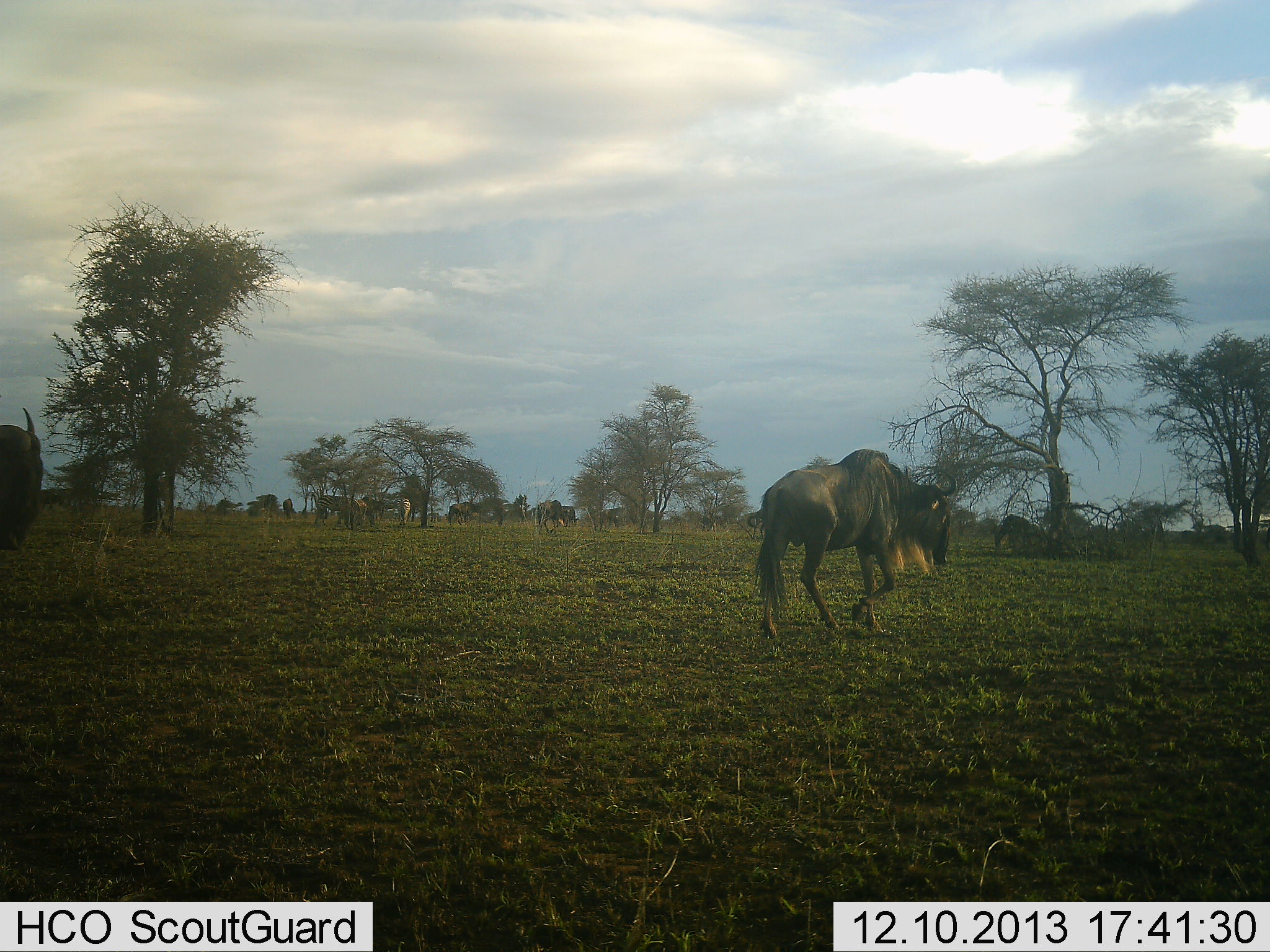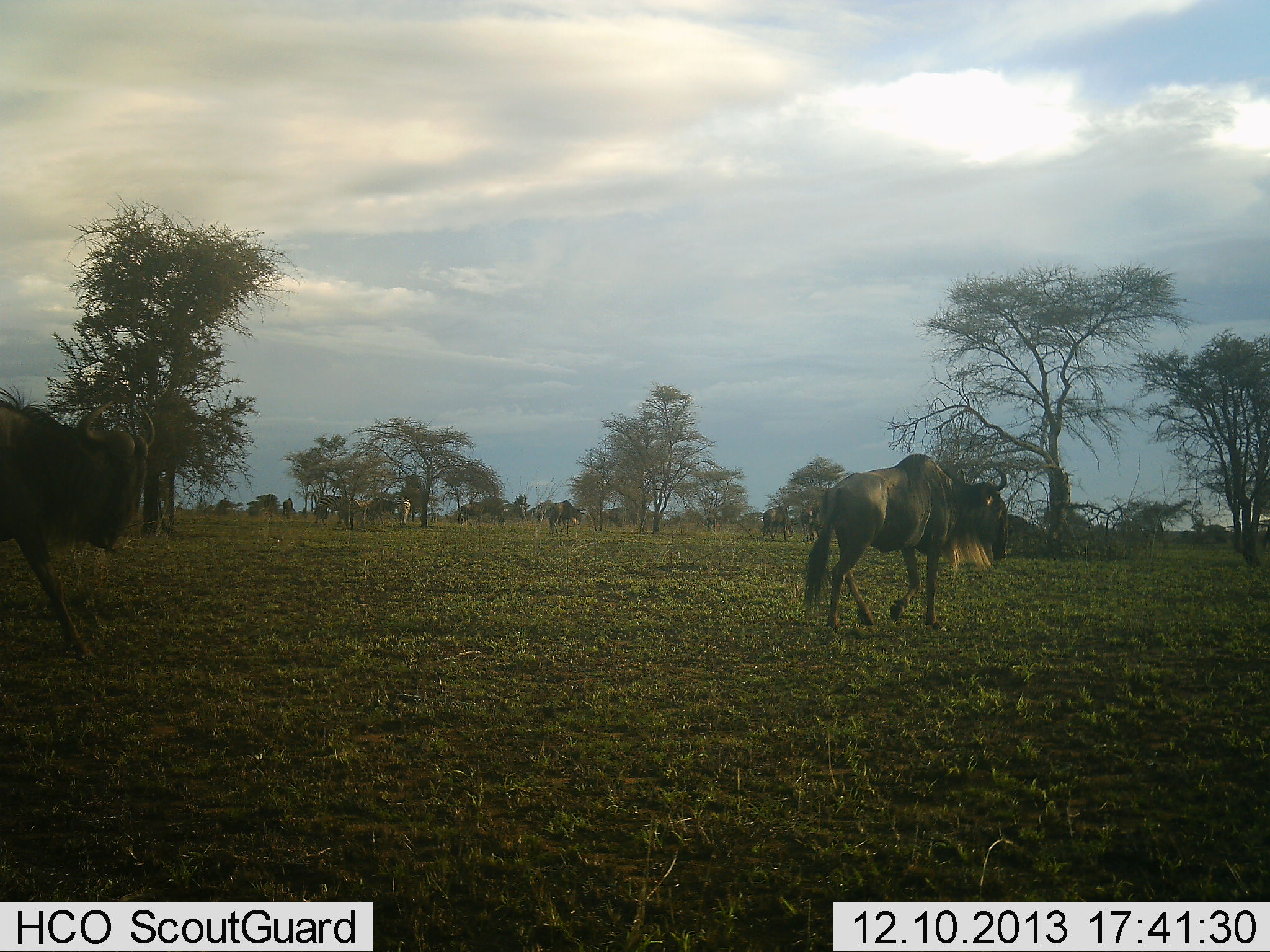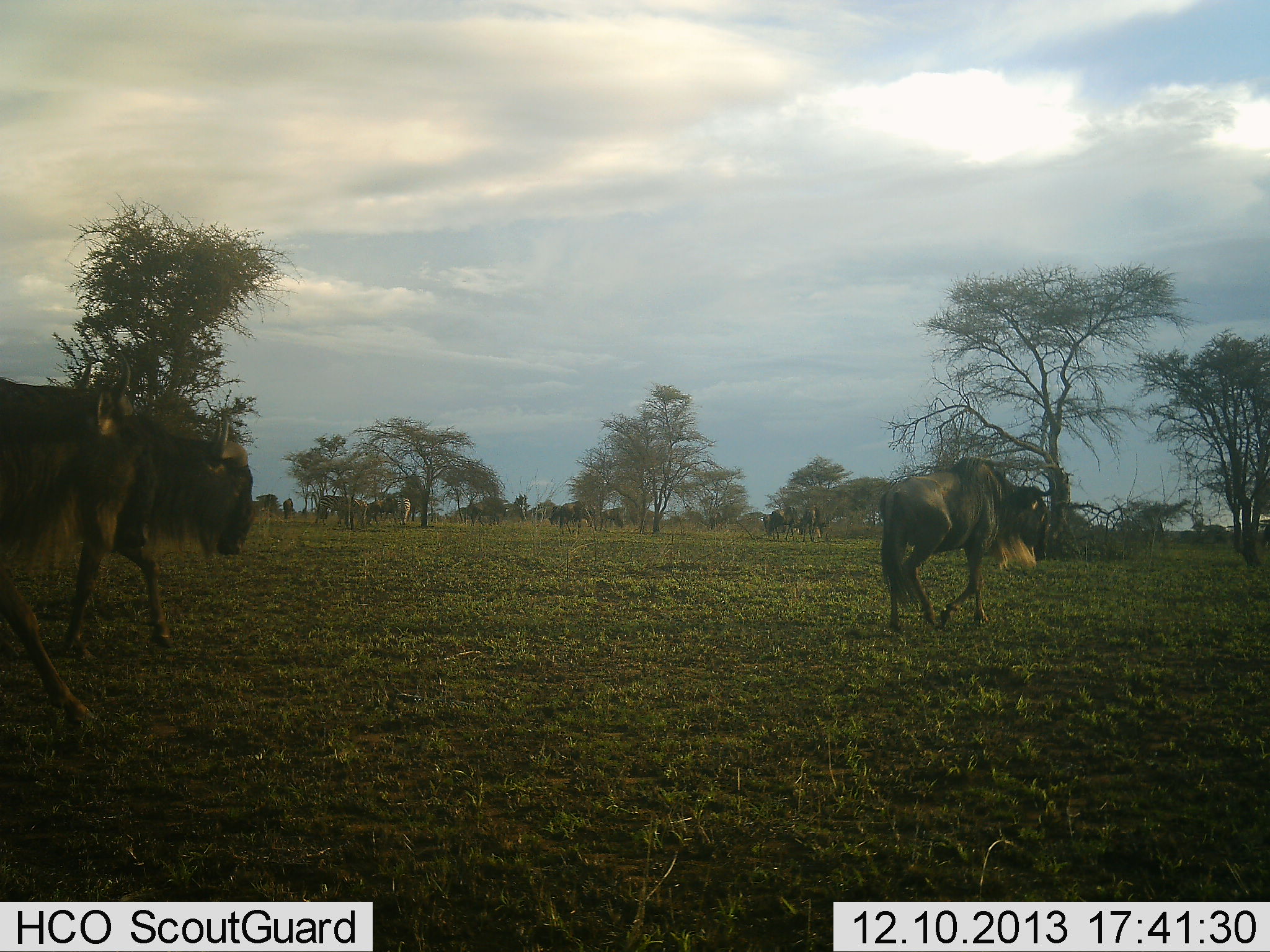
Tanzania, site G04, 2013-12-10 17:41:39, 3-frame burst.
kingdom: Animalia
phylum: Chordata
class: Mammalia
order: Artiodactyla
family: Bovidae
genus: Connochaetes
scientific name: Connochaetes taurinus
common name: blue wildebeest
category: wildebeest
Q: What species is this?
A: Wildebeest (blue wildebeest) (Connochaetes taurinus).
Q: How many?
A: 8.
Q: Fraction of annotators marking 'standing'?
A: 10%.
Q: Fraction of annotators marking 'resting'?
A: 0%.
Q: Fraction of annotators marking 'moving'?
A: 90%.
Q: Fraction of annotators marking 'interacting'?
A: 0%.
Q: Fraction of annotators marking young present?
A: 0%.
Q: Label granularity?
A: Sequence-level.